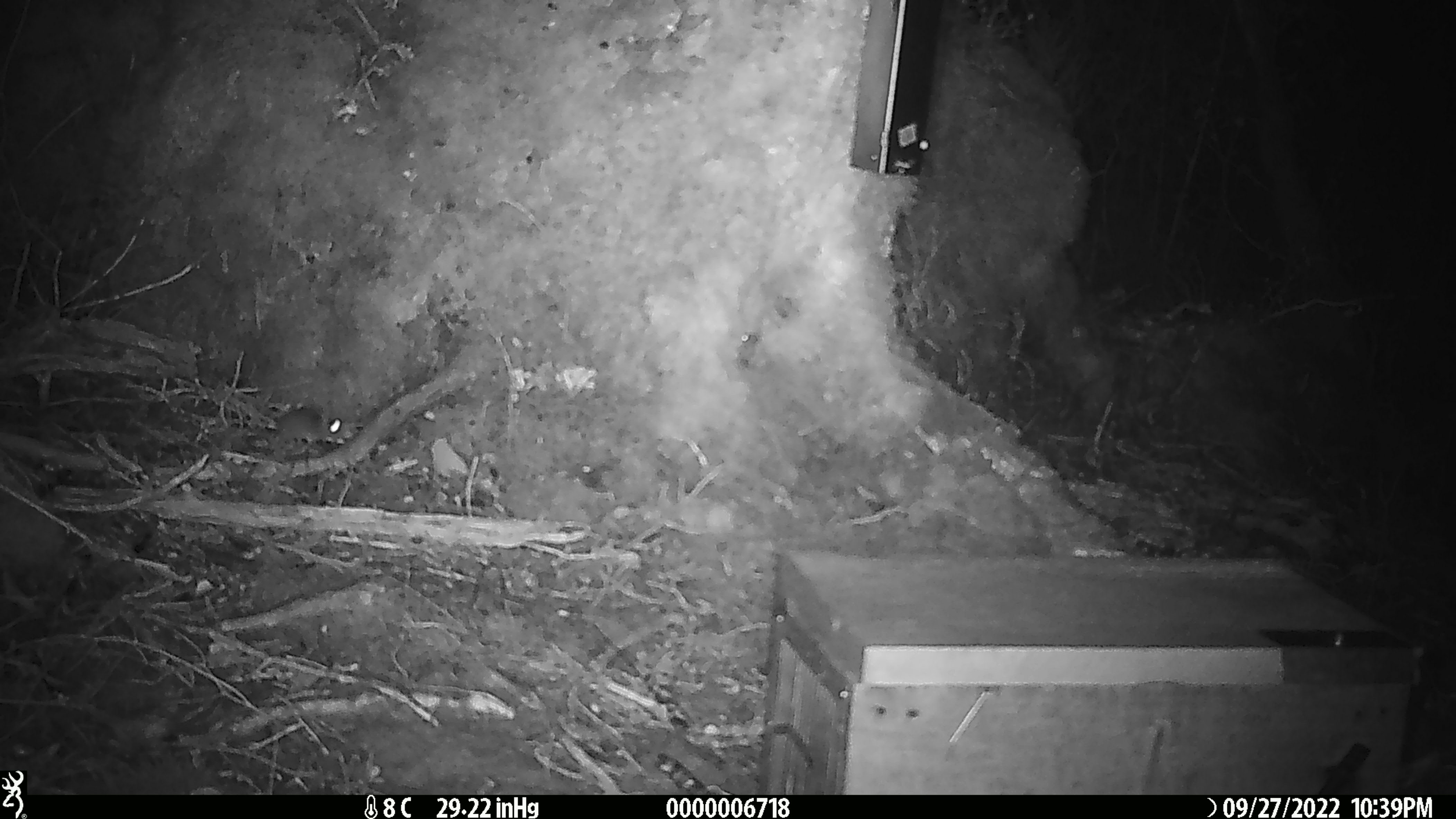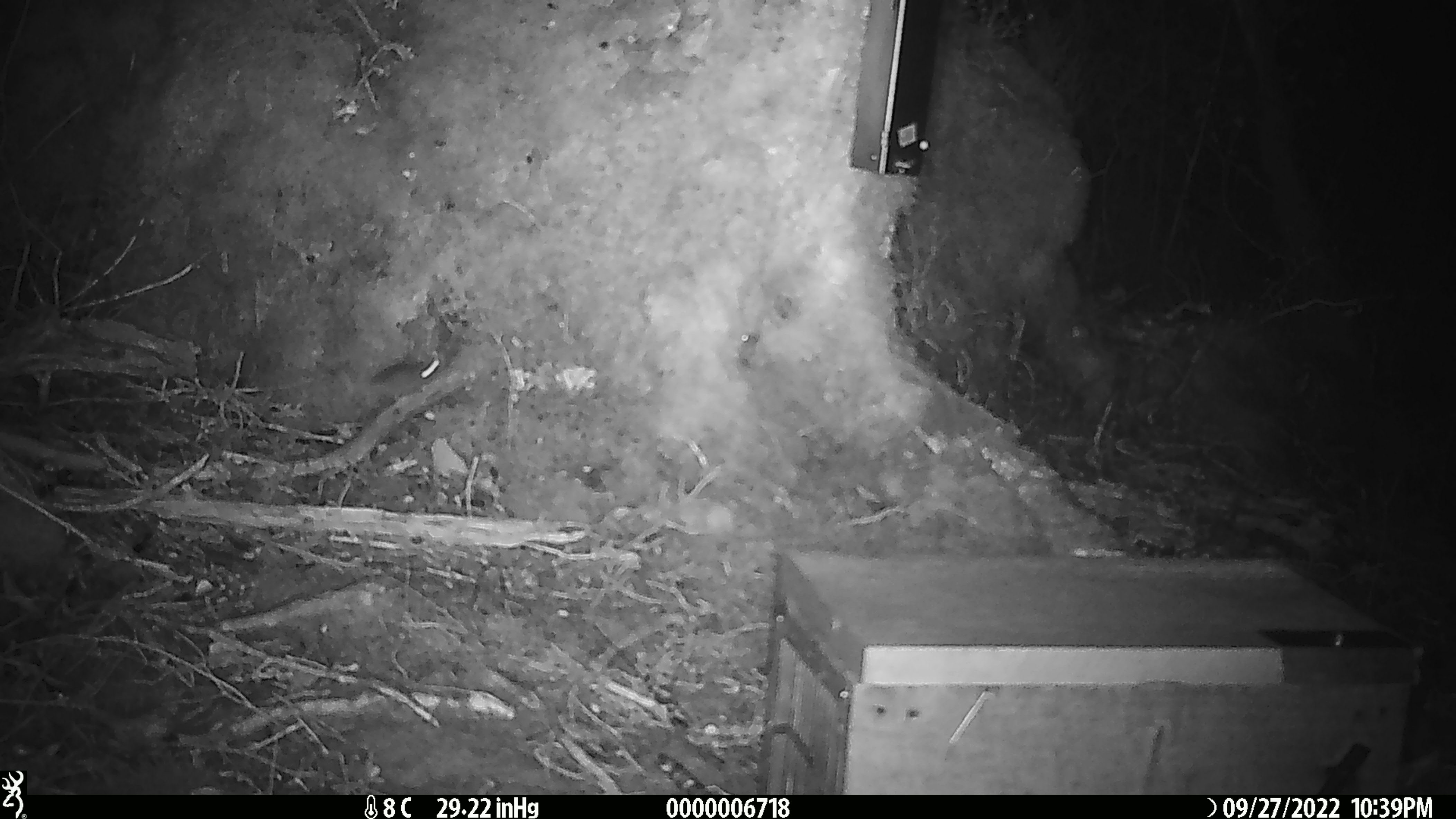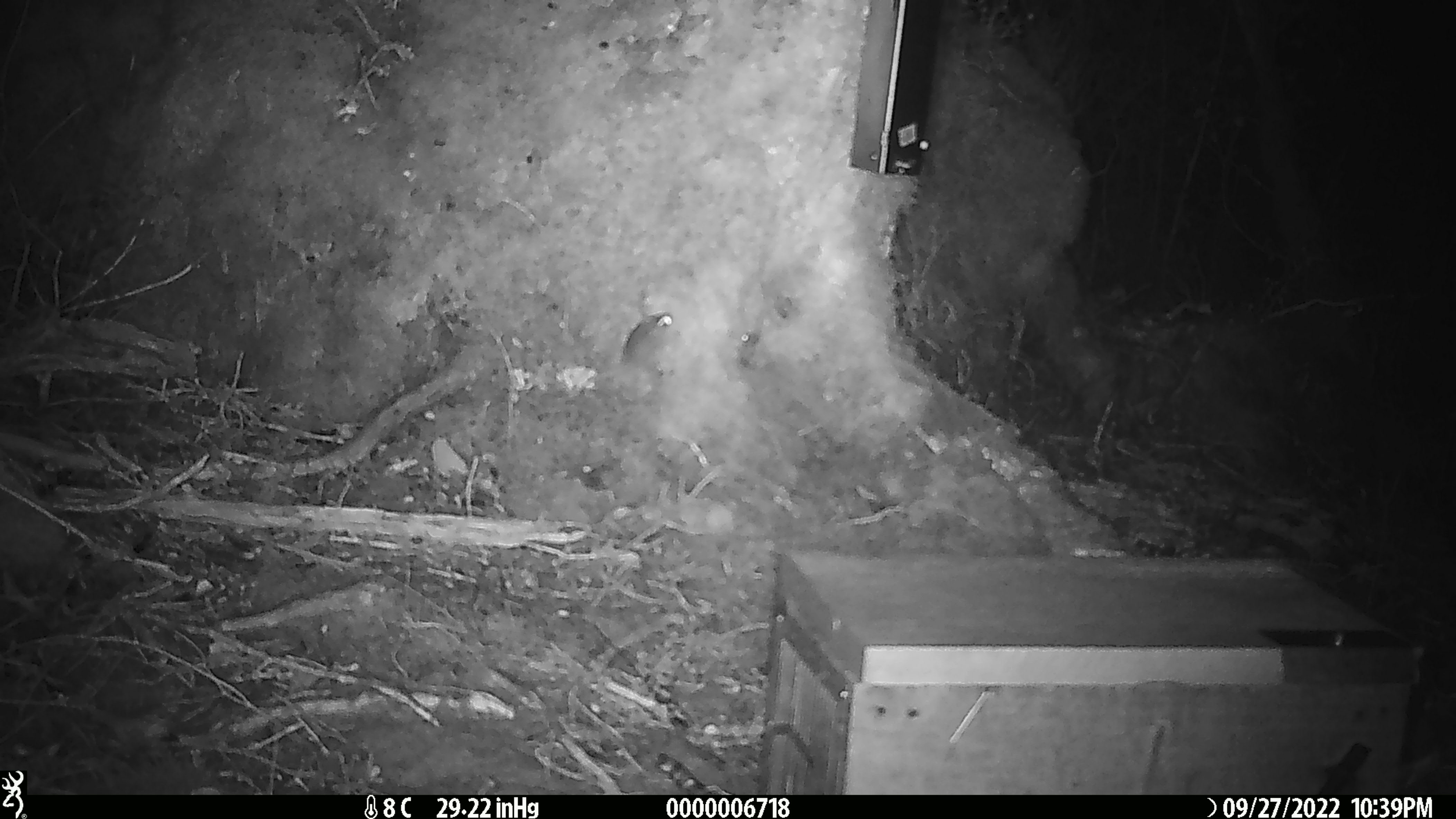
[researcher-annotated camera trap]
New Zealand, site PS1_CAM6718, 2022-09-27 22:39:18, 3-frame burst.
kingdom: Animalia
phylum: Chordata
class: Mammalia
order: Rodentia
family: Muridae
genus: Mus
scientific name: Mus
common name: mouse